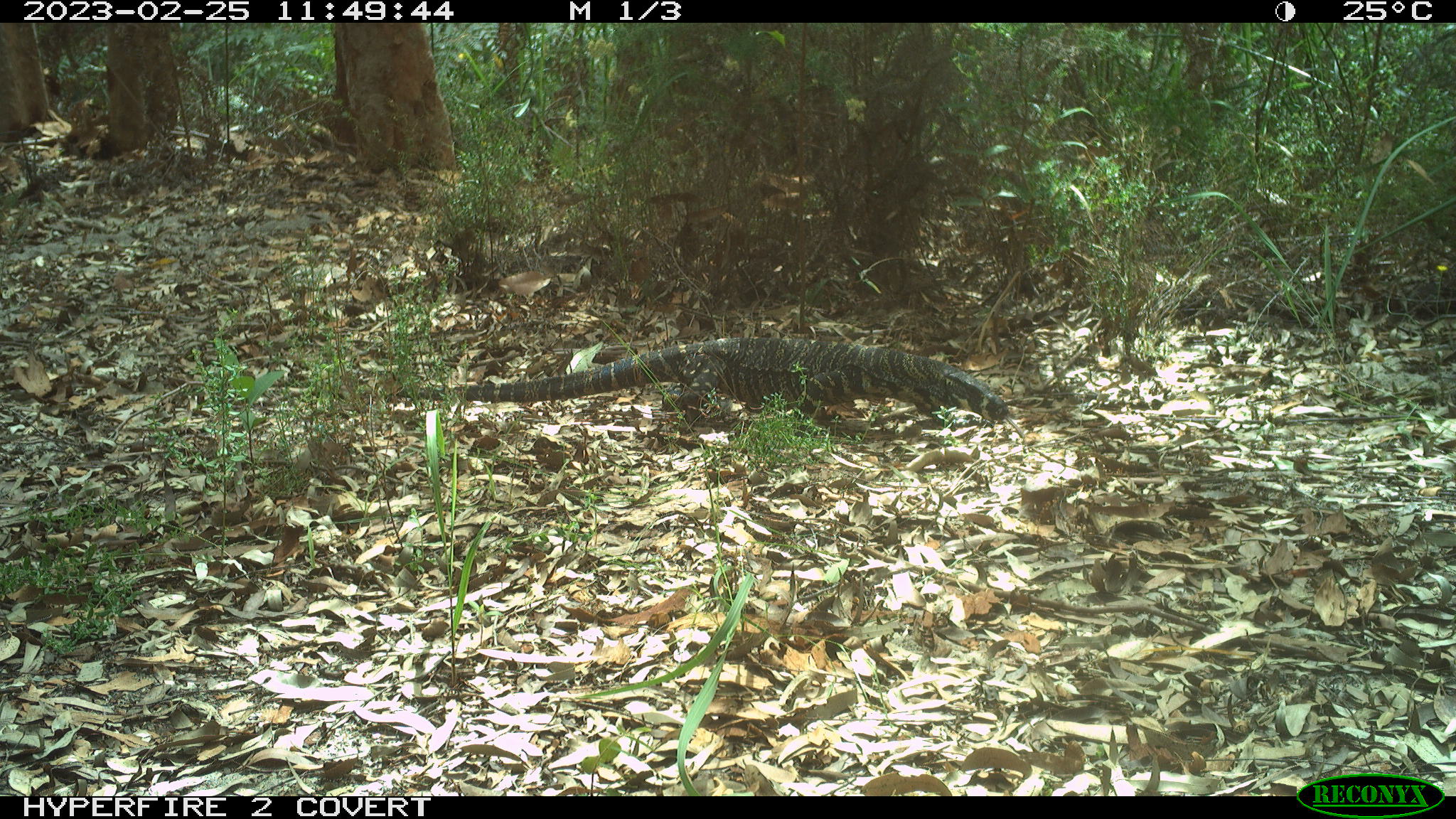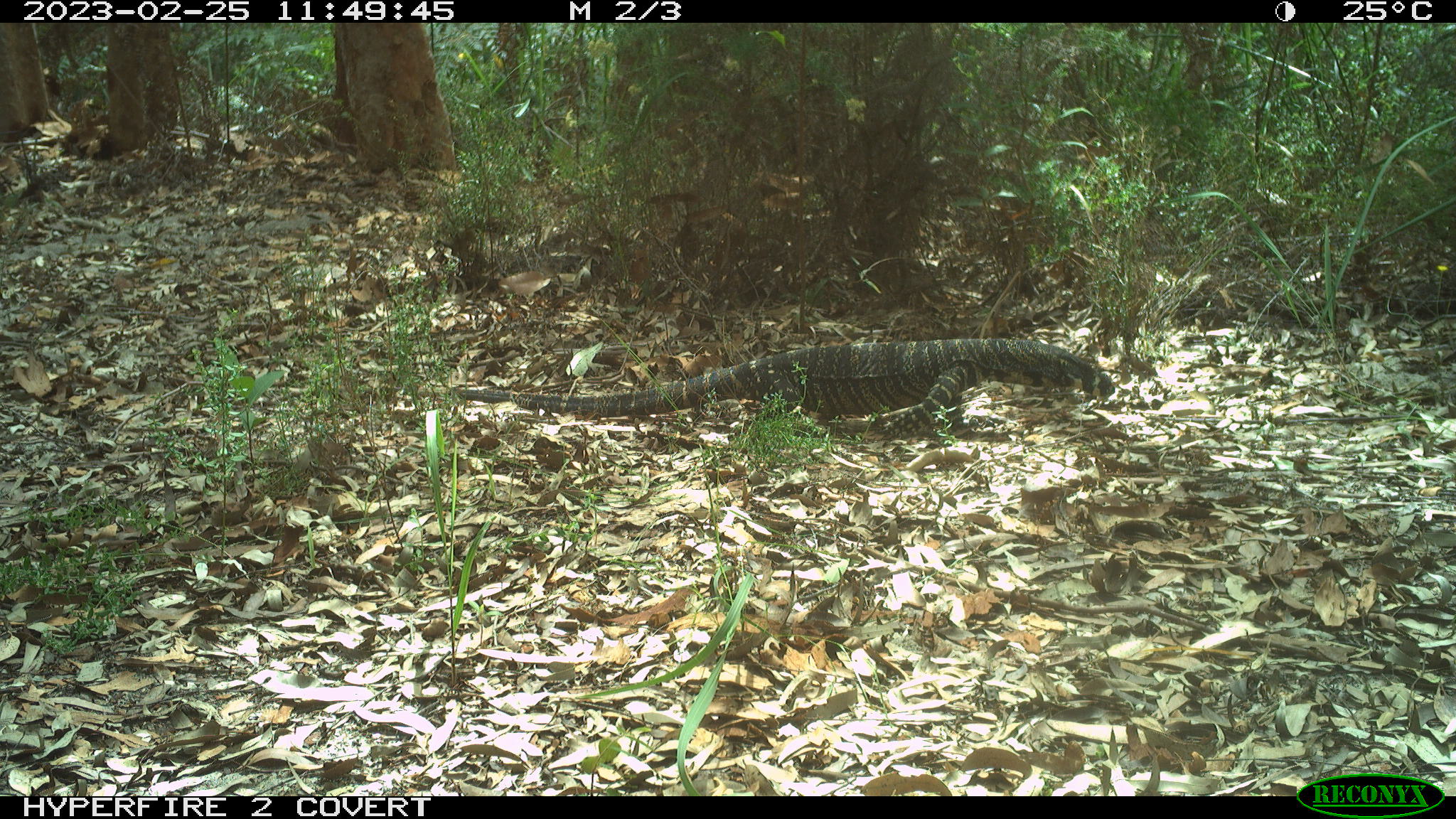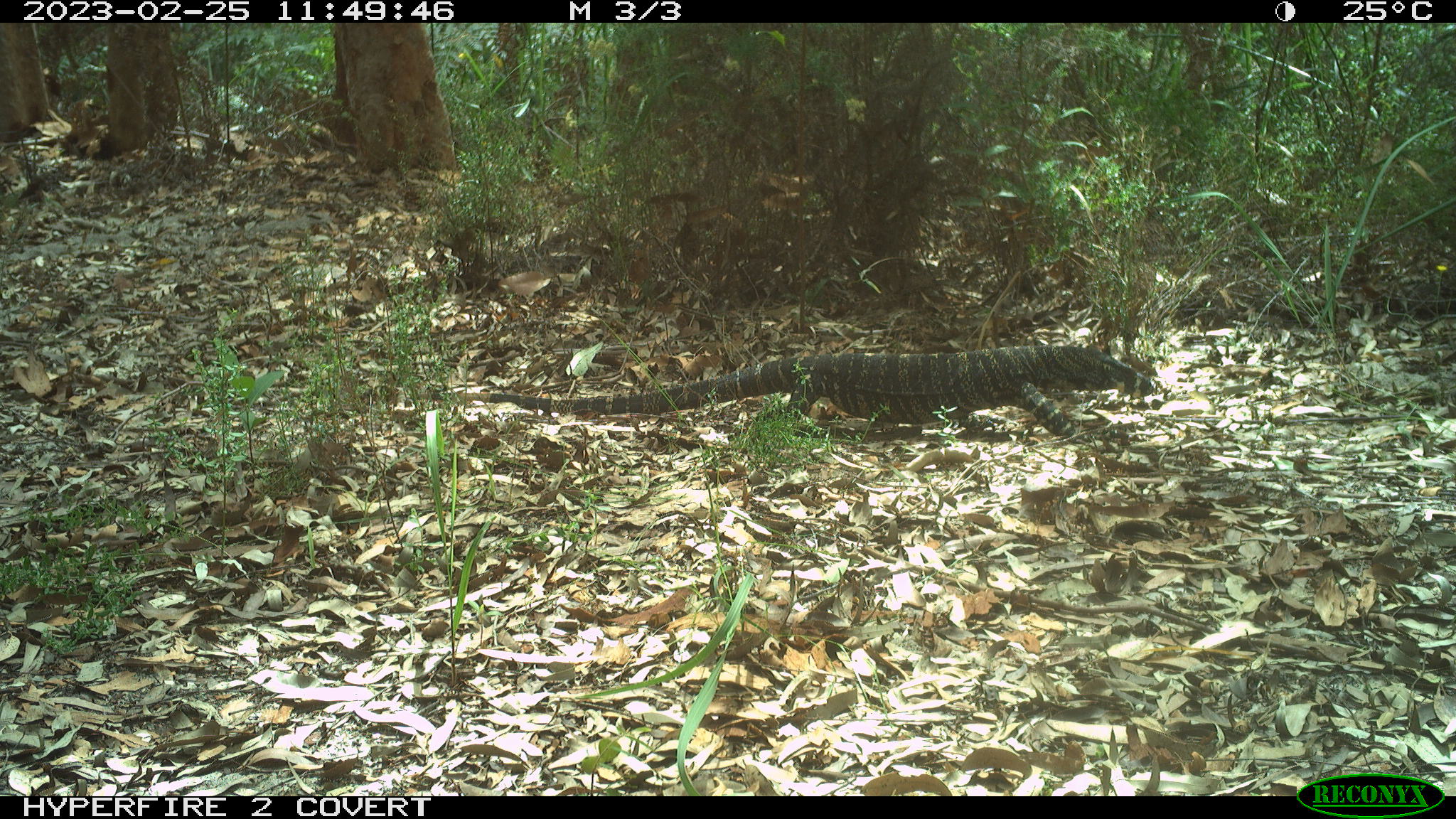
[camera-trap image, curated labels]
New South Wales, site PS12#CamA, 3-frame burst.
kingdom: Animalia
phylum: Chordata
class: Reptilia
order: Squamata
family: Varanidae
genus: Varanus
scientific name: Varanus varius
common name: lace monitor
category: goanna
Goanna (lace monitor) (Varanus varius).